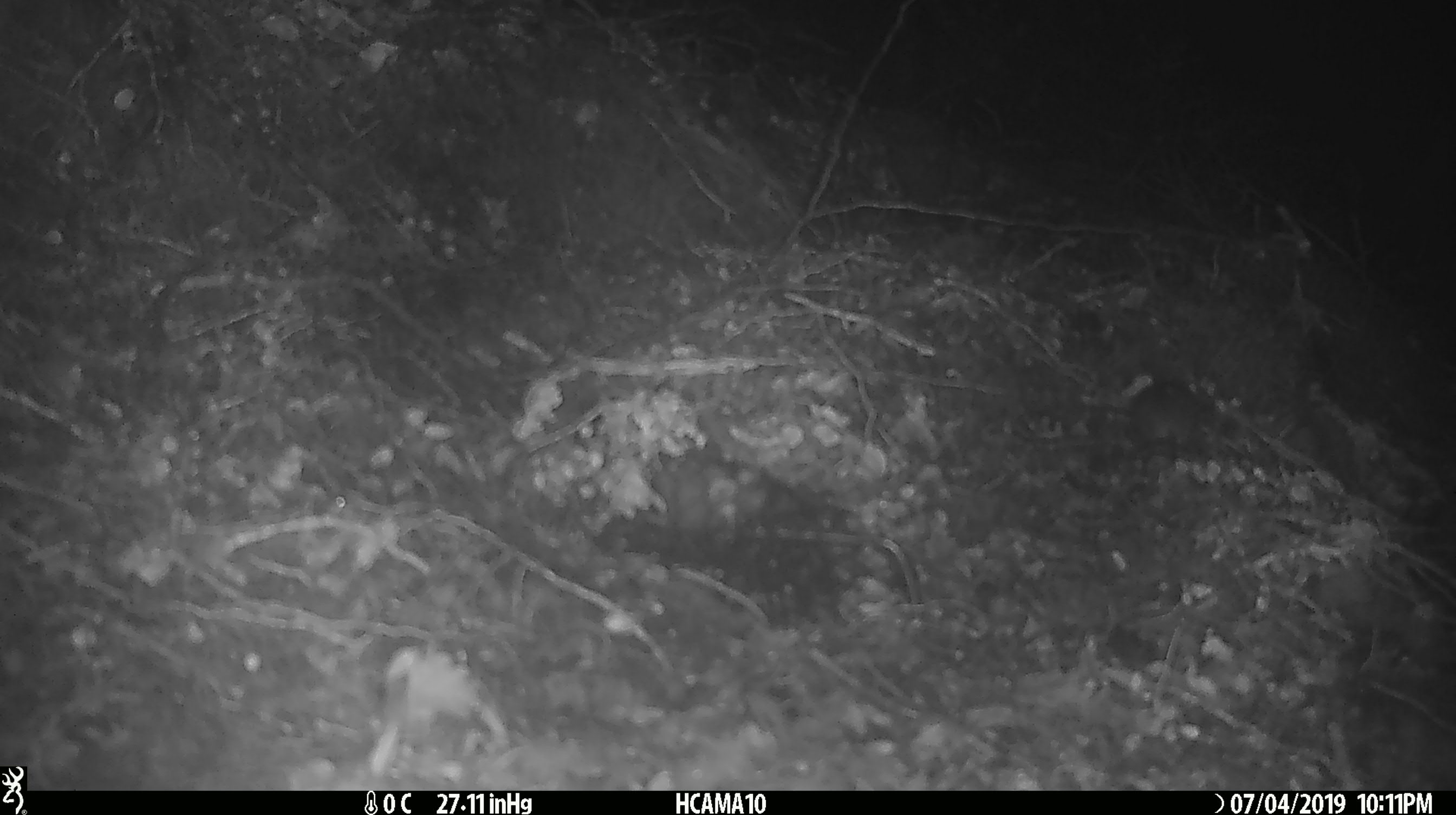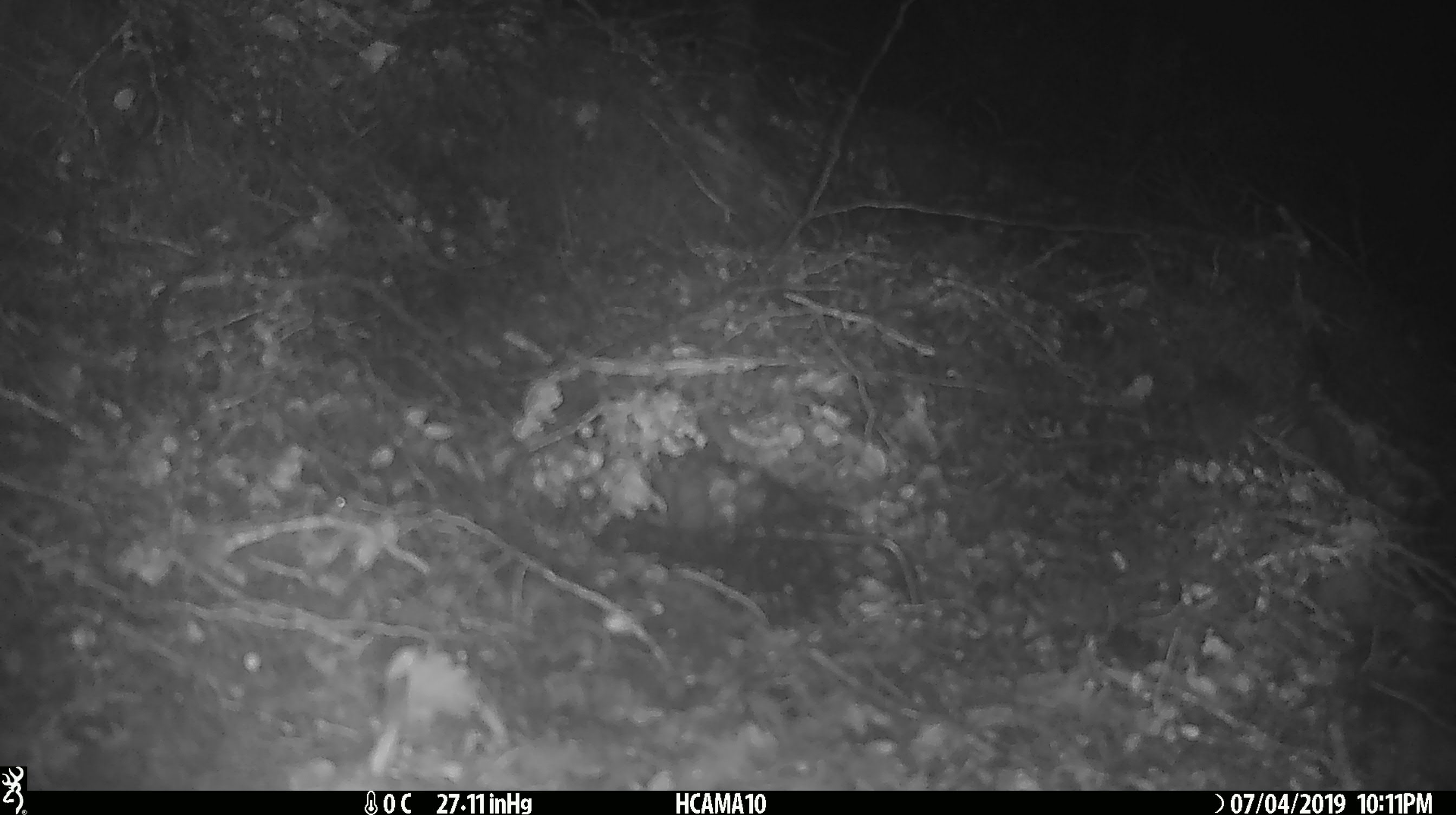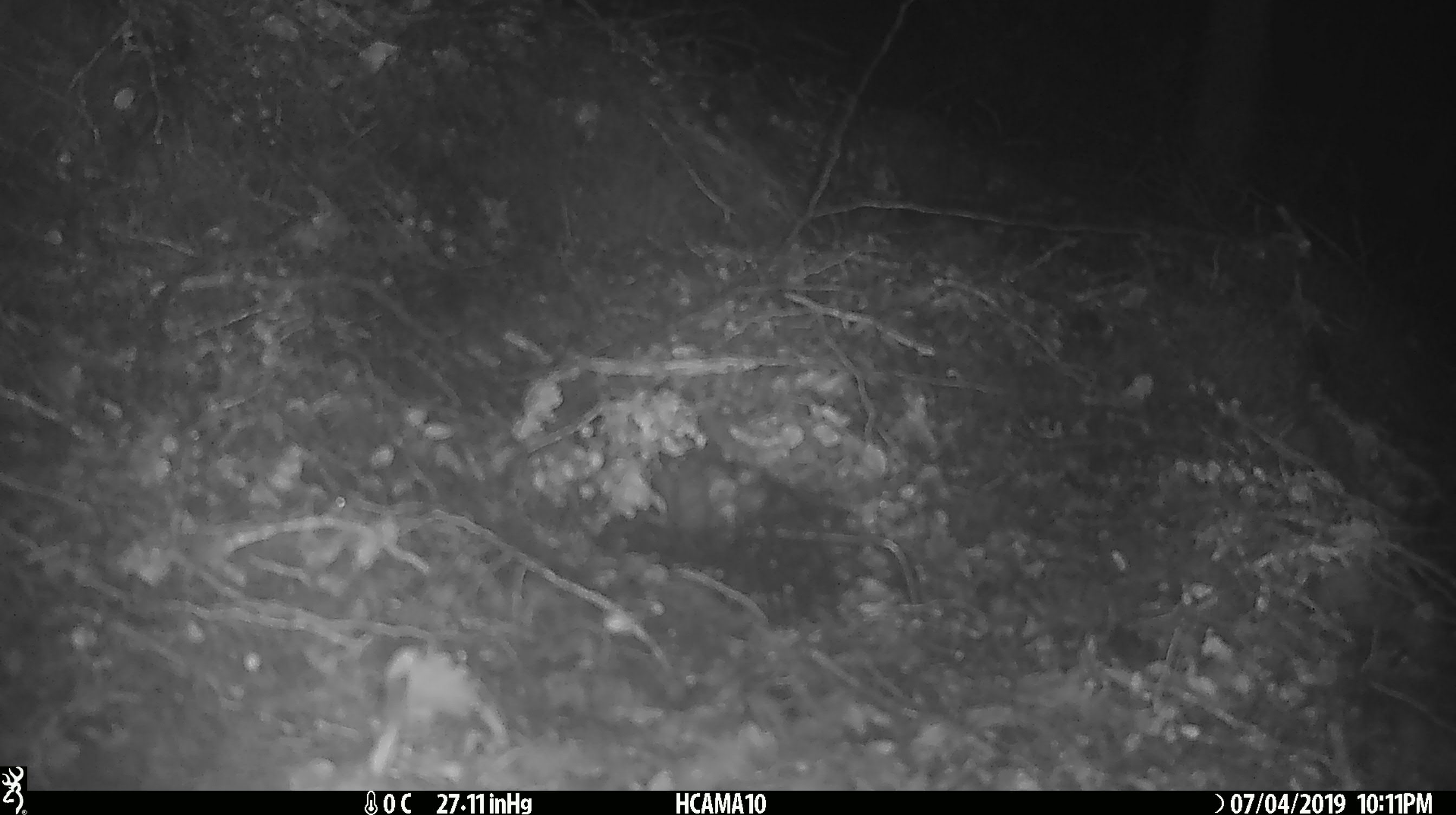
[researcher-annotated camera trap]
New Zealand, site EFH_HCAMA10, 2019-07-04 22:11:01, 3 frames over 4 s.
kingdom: Animalia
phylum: Chordata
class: Mammalia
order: Rodentia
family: Muridae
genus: Mus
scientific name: Mus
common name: mouse